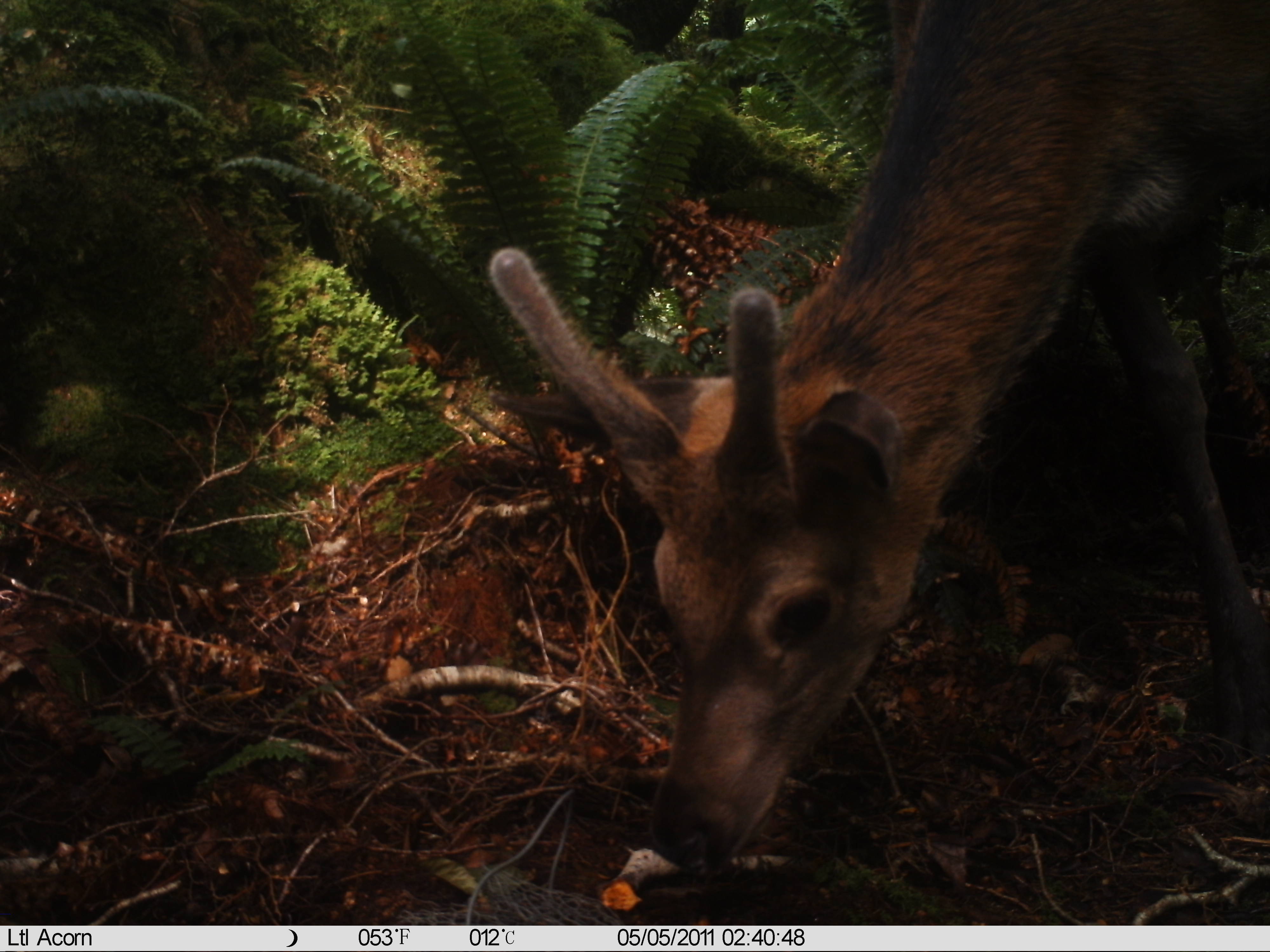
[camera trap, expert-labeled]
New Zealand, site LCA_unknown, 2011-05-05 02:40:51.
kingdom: Animalia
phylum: Chordata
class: Mammalia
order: Artiodactyla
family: Cervidae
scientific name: Cervidae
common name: deer